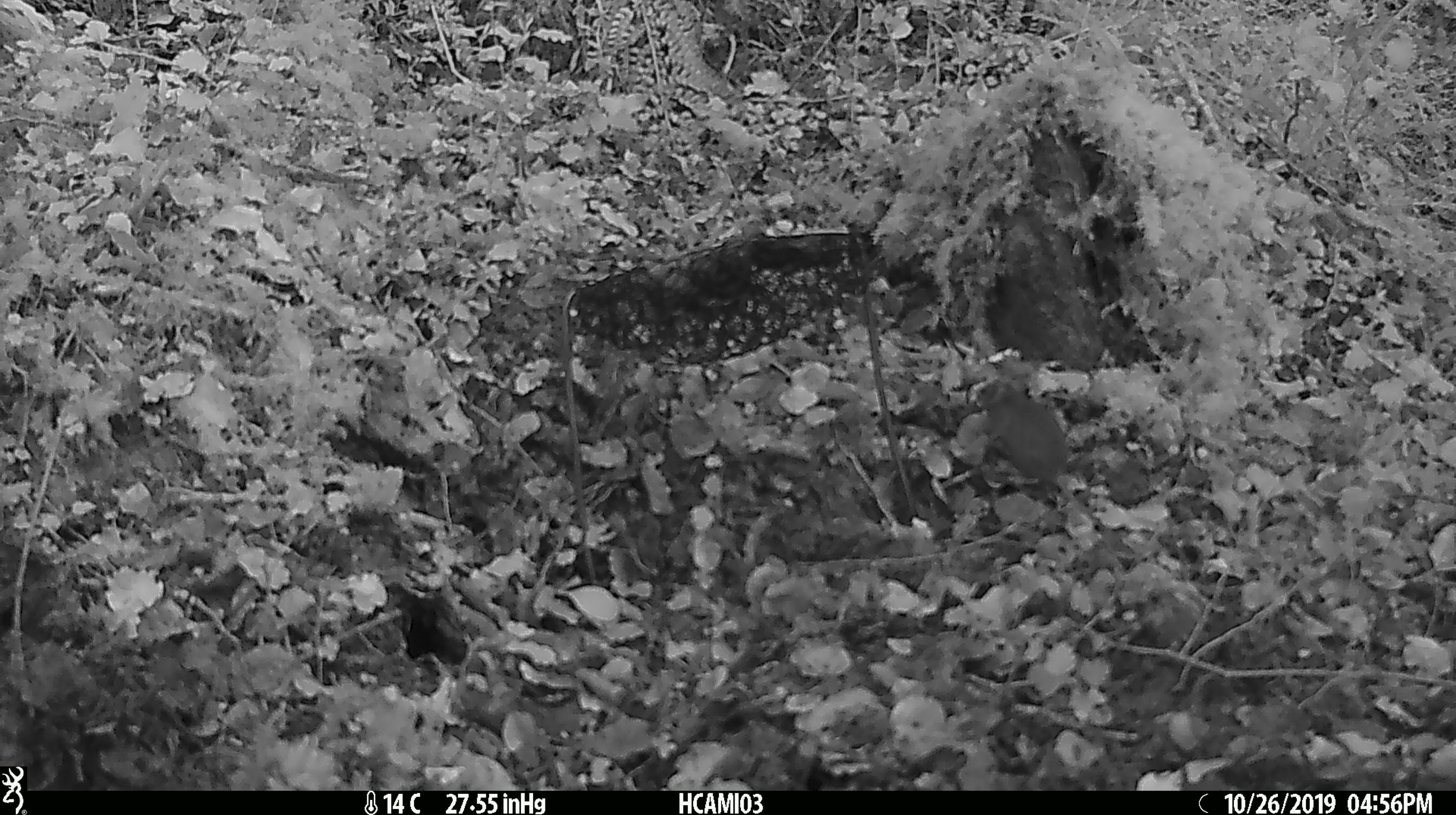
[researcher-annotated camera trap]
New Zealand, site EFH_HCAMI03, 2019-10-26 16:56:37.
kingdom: Animalia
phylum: Chordata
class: Mammalia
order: Rodentia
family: Muridae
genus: Mus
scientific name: Mus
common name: mouse